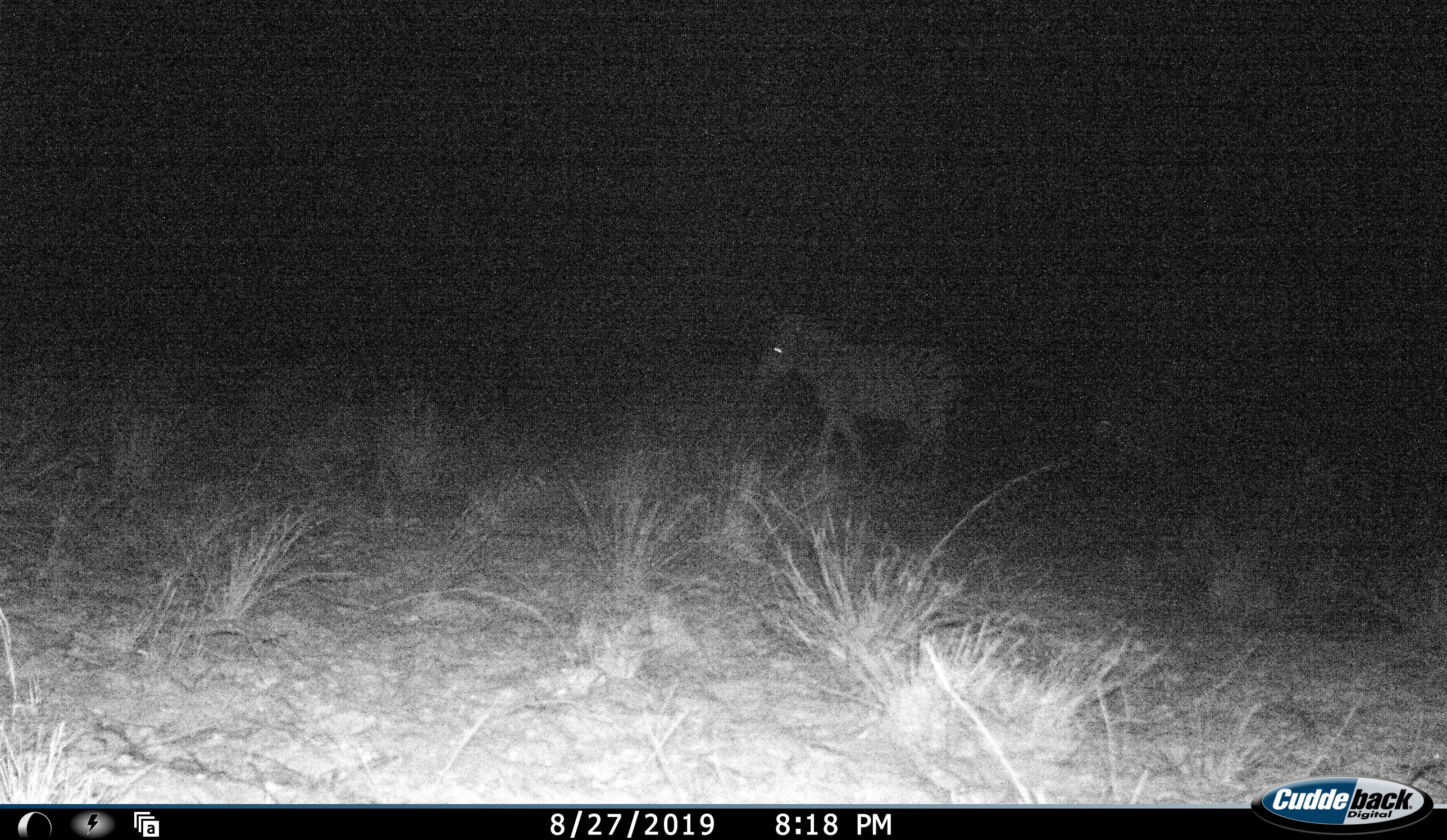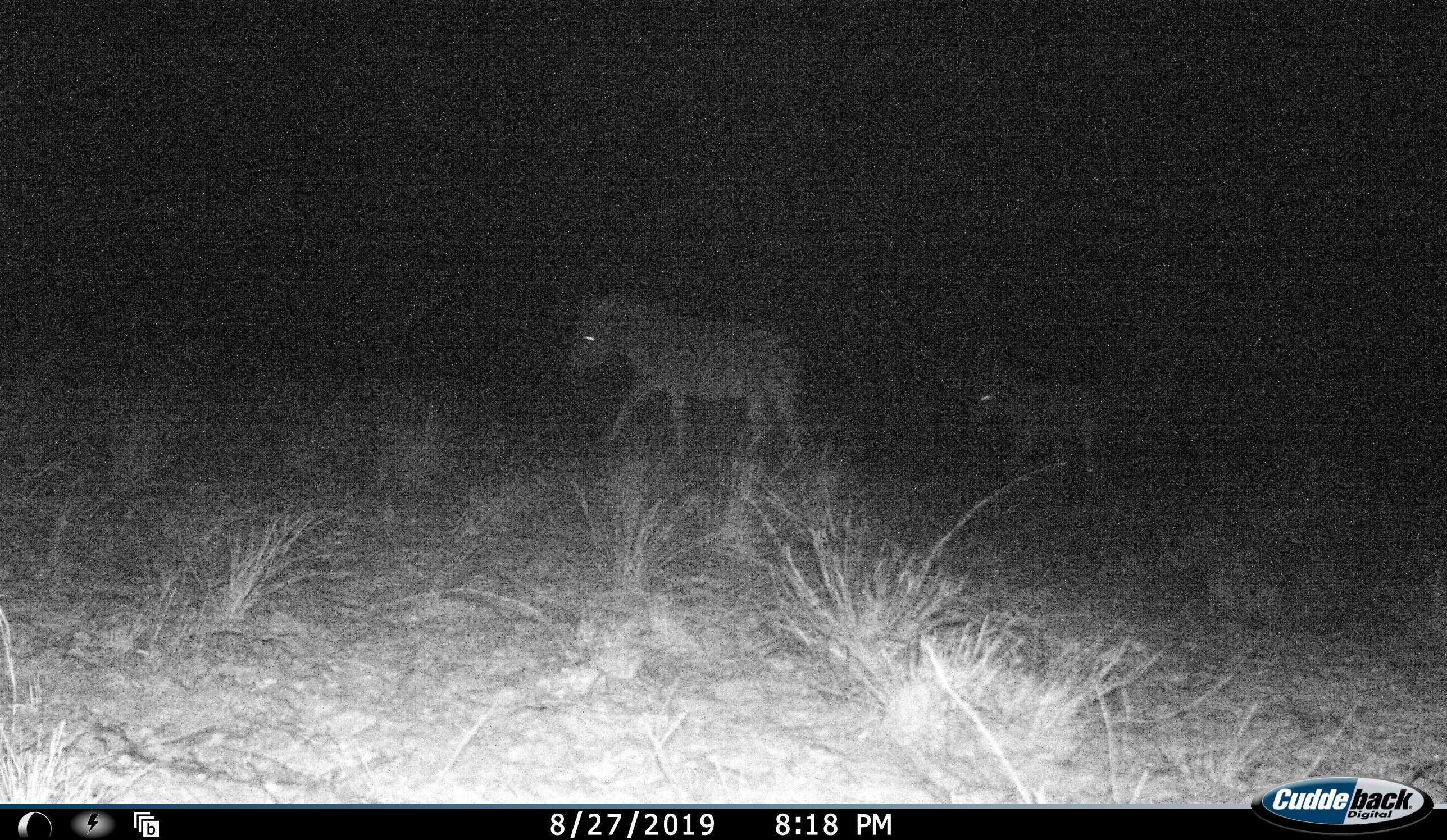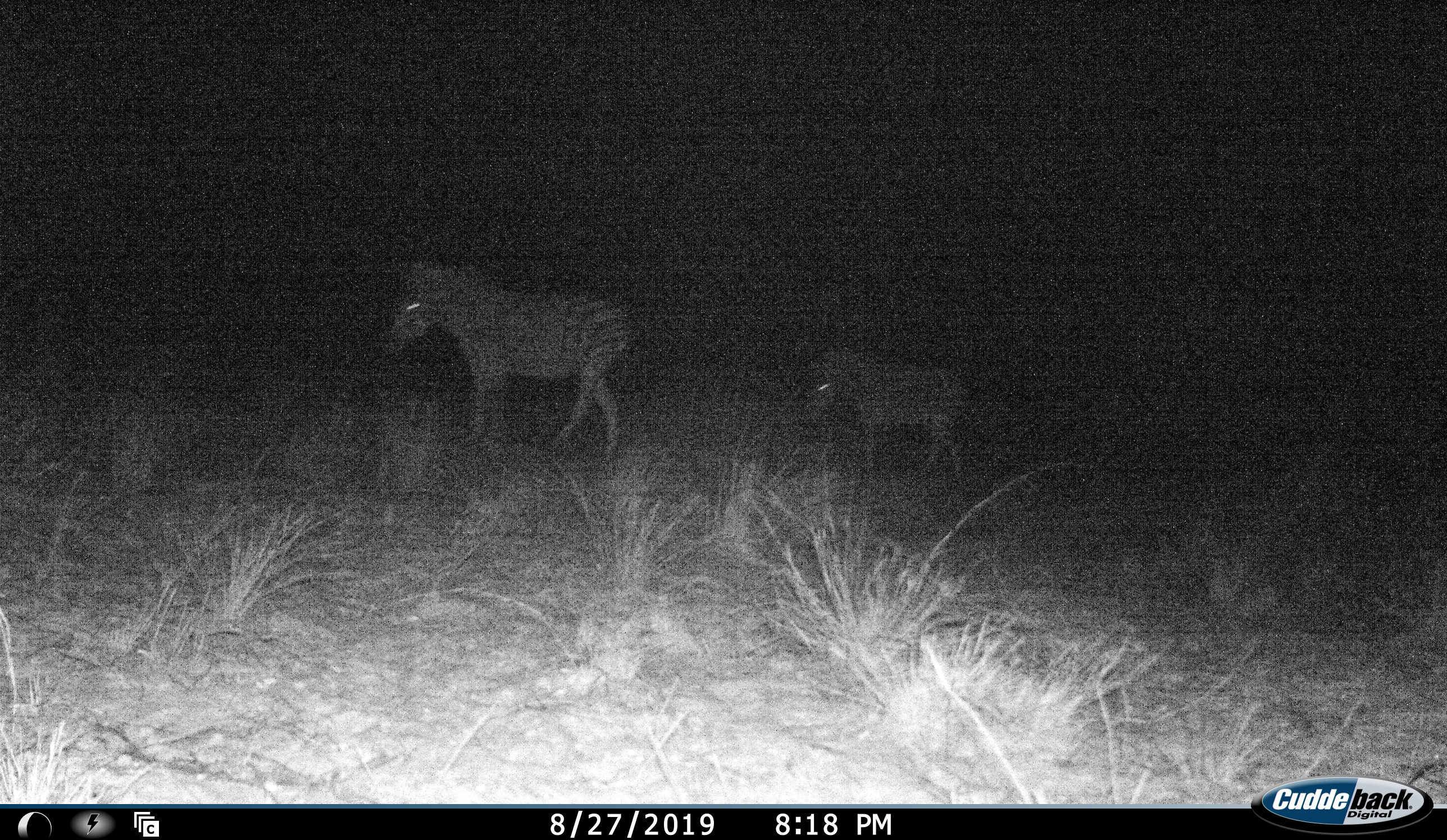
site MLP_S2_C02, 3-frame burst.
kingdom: Animalia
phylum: Chordata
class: Mammalia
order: Perissodactyla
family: Equidae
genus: Equus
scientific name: Equus quagga burchellii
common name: burchell's zebra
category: zebraburchells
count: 2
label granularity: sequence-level